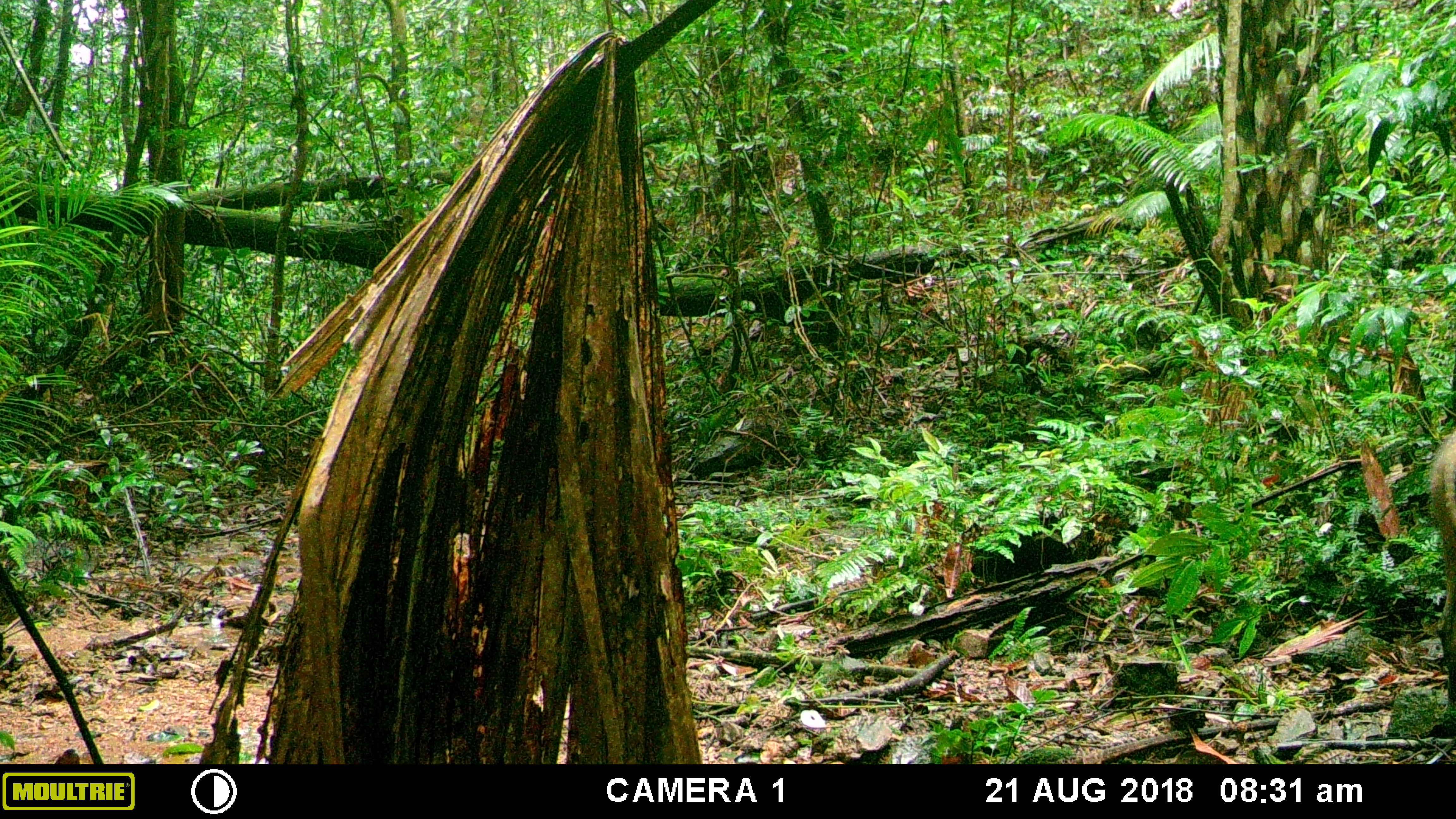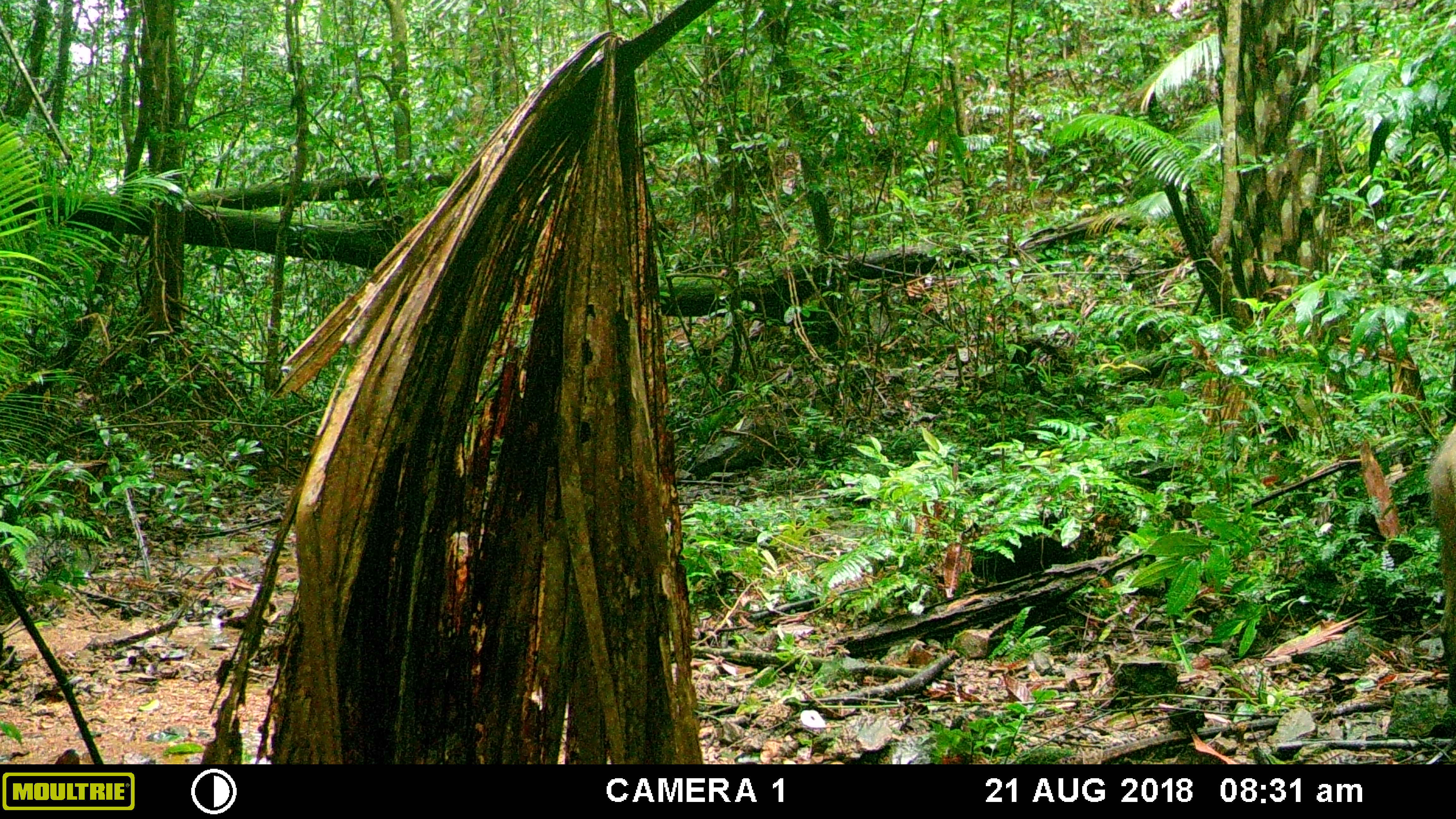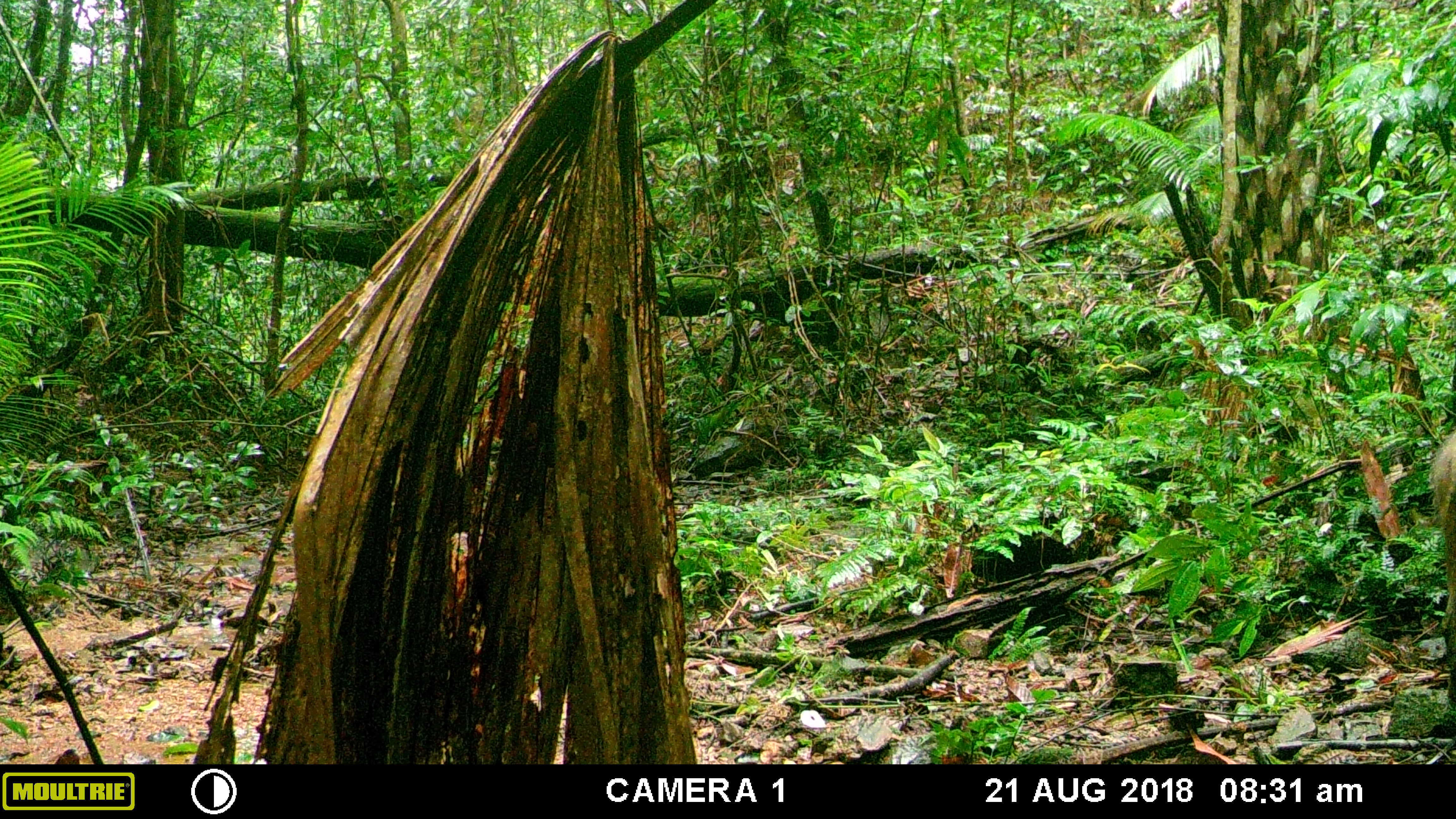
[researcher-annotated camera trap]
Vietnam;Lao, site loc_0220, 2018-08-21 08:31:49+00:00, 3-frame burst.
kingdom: Animalia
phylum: Chordata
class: Mammalia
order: Artiodactyla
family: Suidae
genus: Sus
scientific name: Sus scrofa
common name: eurasian wild pig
Eurasian wild pig (Sus scrofa). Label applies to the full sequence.